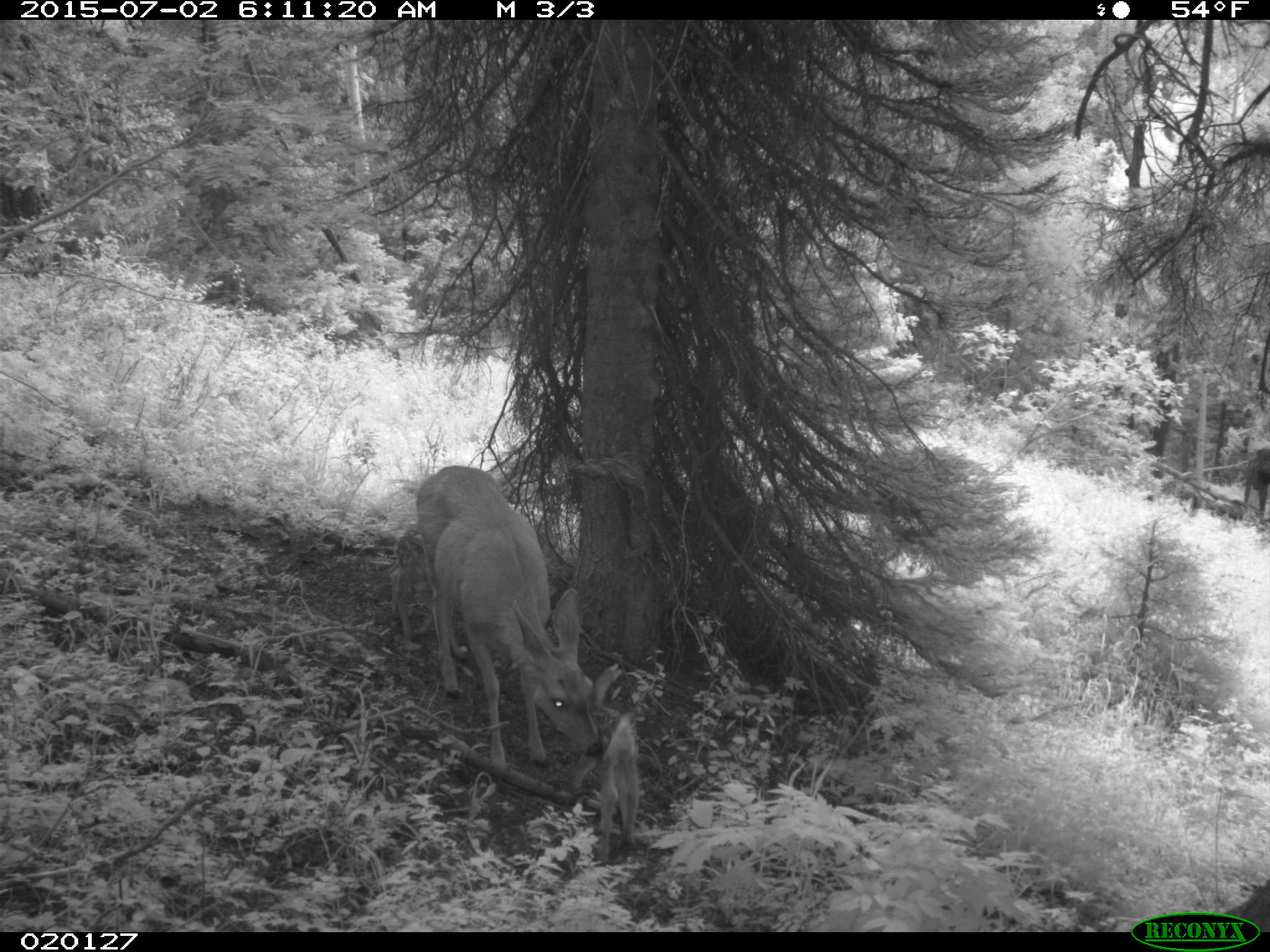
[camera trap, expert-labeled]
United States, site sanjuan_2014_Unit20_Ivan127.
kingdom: Animalia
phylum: Chordata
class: Mammalia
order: Artiodactyla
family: Cervidae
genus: Odocoileus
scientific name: Odocoileus hemionus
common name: mule deer